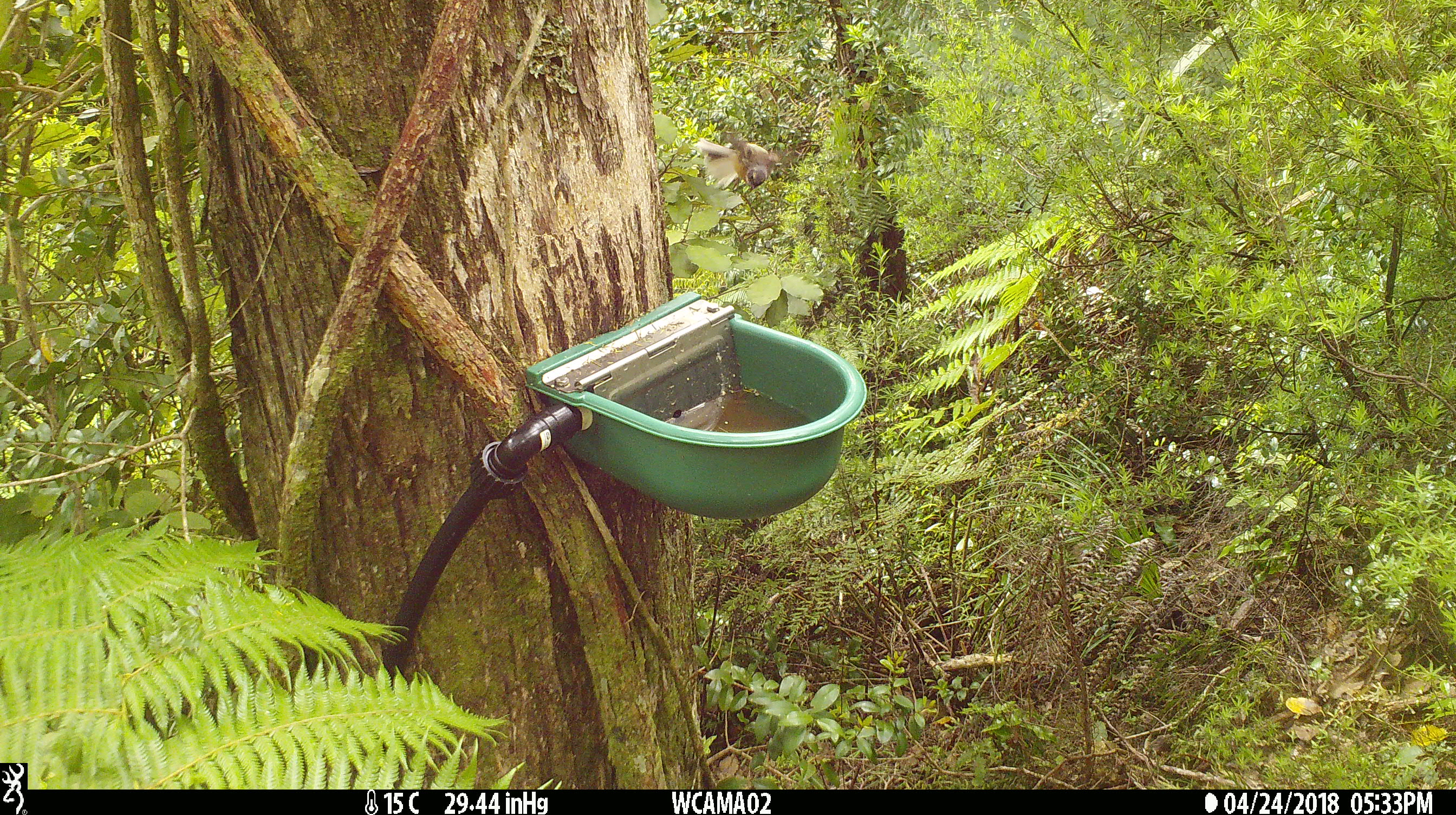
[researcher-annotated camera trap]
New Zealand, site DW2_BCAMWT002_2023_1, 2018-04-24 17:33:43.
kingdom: Animalia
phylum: Chordata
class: Aves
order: Passeriformes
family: Rhipiduridae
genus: Rhipidura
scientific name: Rhipidura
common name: fantails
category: fantail